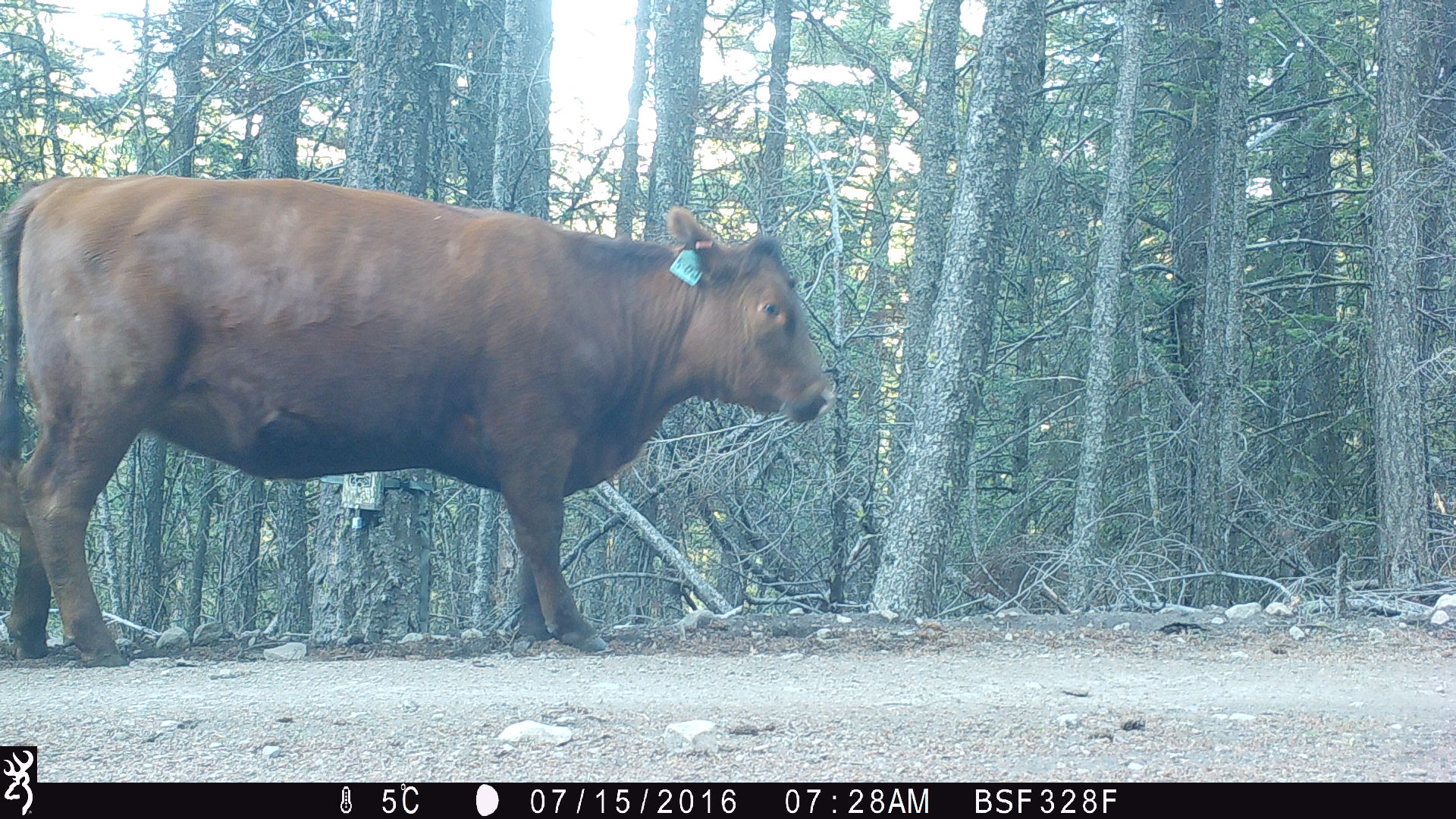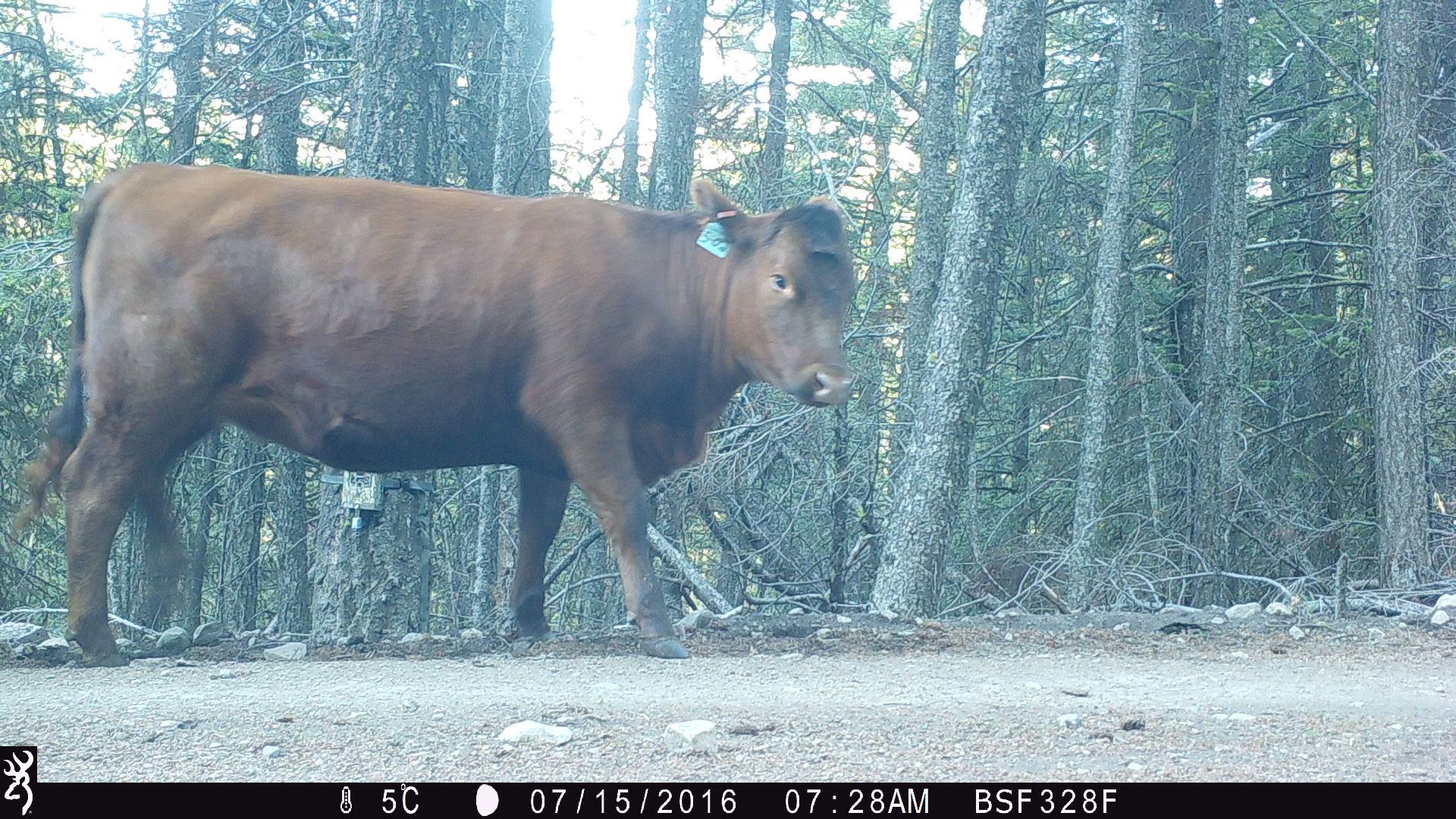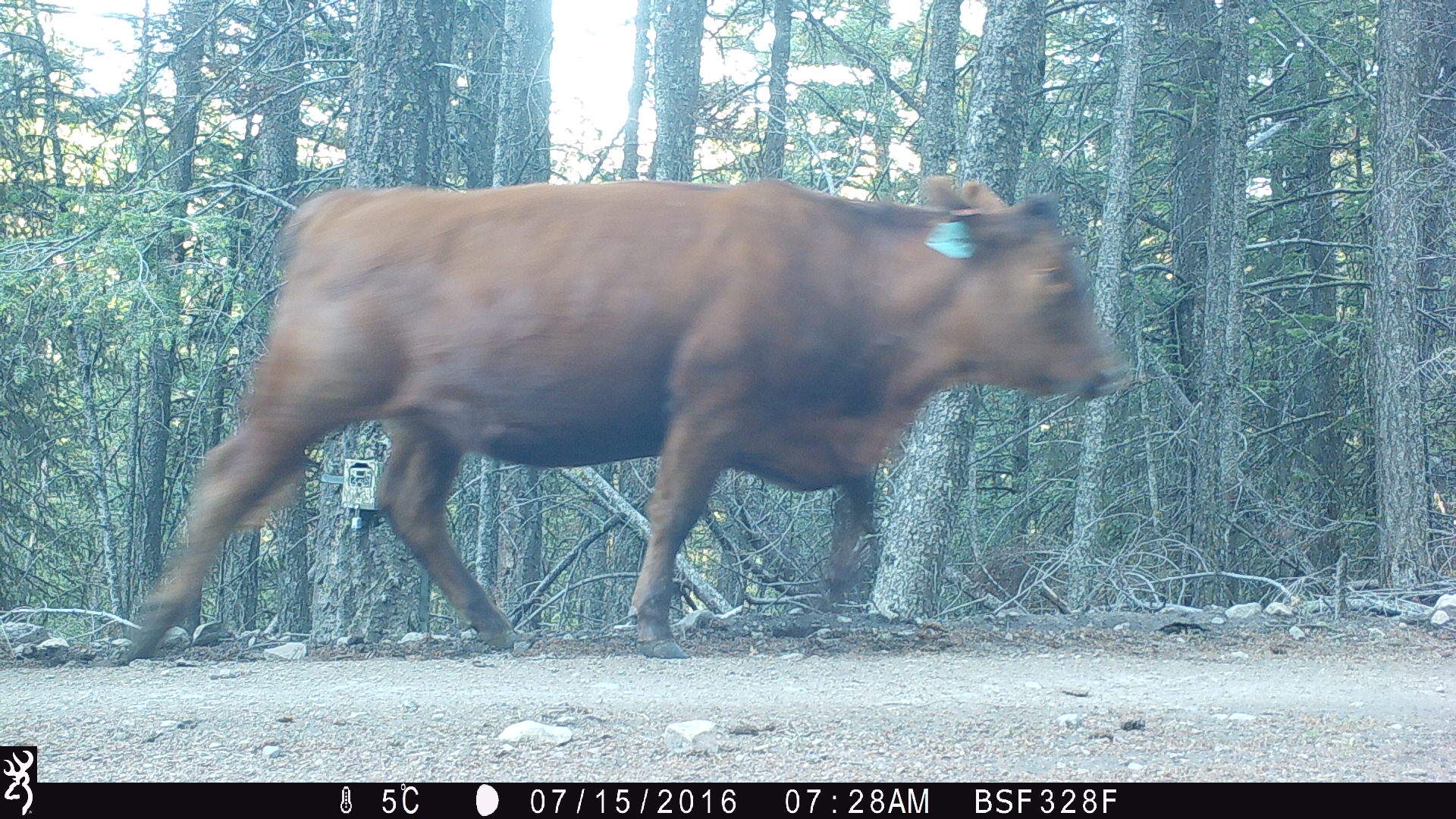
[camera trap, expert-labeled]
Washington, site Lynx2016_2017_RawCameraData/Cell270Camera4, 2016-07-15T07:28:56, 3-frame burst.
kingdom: Animalia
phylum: Chordata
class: Mammalia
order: Artiodactyla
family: Bovidae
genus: Bos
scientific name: Bos taurus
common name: domestic cattle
Domestic cattle (Bos taurus). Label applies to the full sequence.